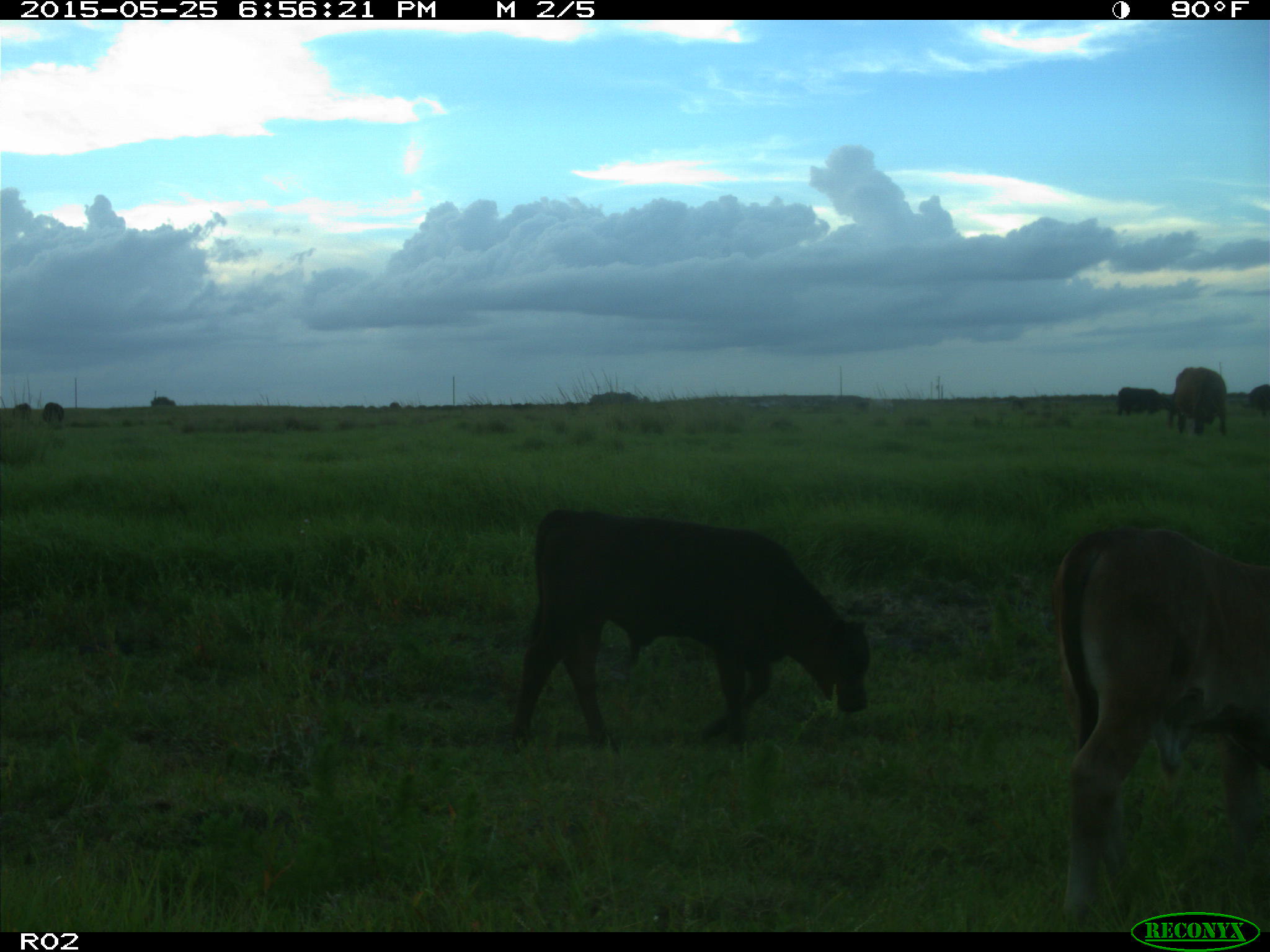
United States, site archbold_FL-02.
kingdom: Animalia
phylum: Chordata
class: Mammalia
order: Artiodactyla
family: Bovidae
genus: Bos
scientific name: Bos taurus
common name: domestic cow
Bos taurus (domestic cow).